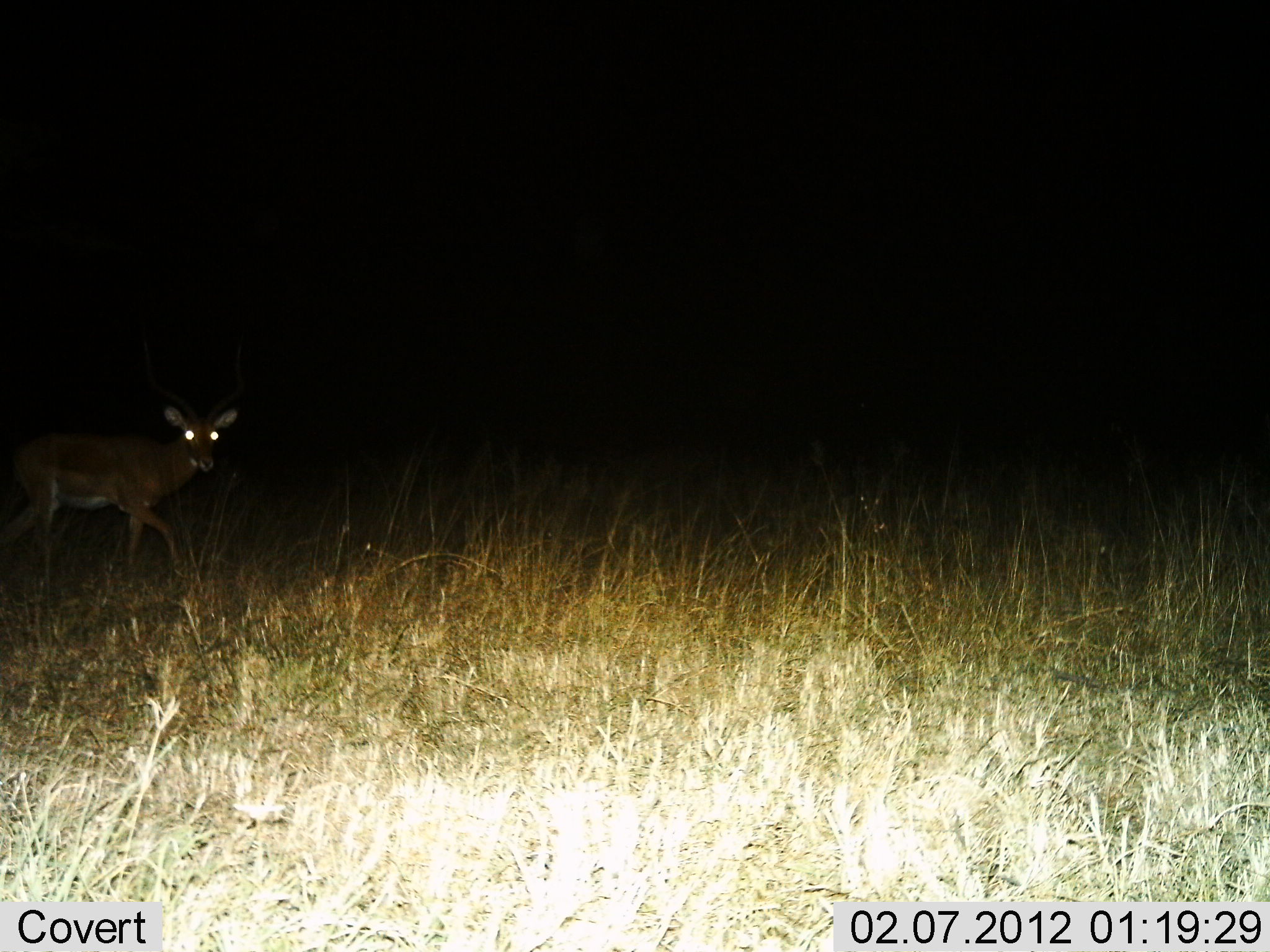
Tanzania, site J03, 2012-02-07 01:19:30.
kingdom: Animalia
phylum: Chordata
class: Mammalia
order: Artiodactyla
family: Bovidae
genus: Aepyceros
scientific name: Aepyceros melampus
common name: impala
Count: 1.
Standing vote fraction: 5%.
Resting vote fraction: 0%.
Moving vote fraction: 95%.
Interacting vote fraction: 0%.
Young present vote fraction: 0%.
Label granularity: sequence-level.